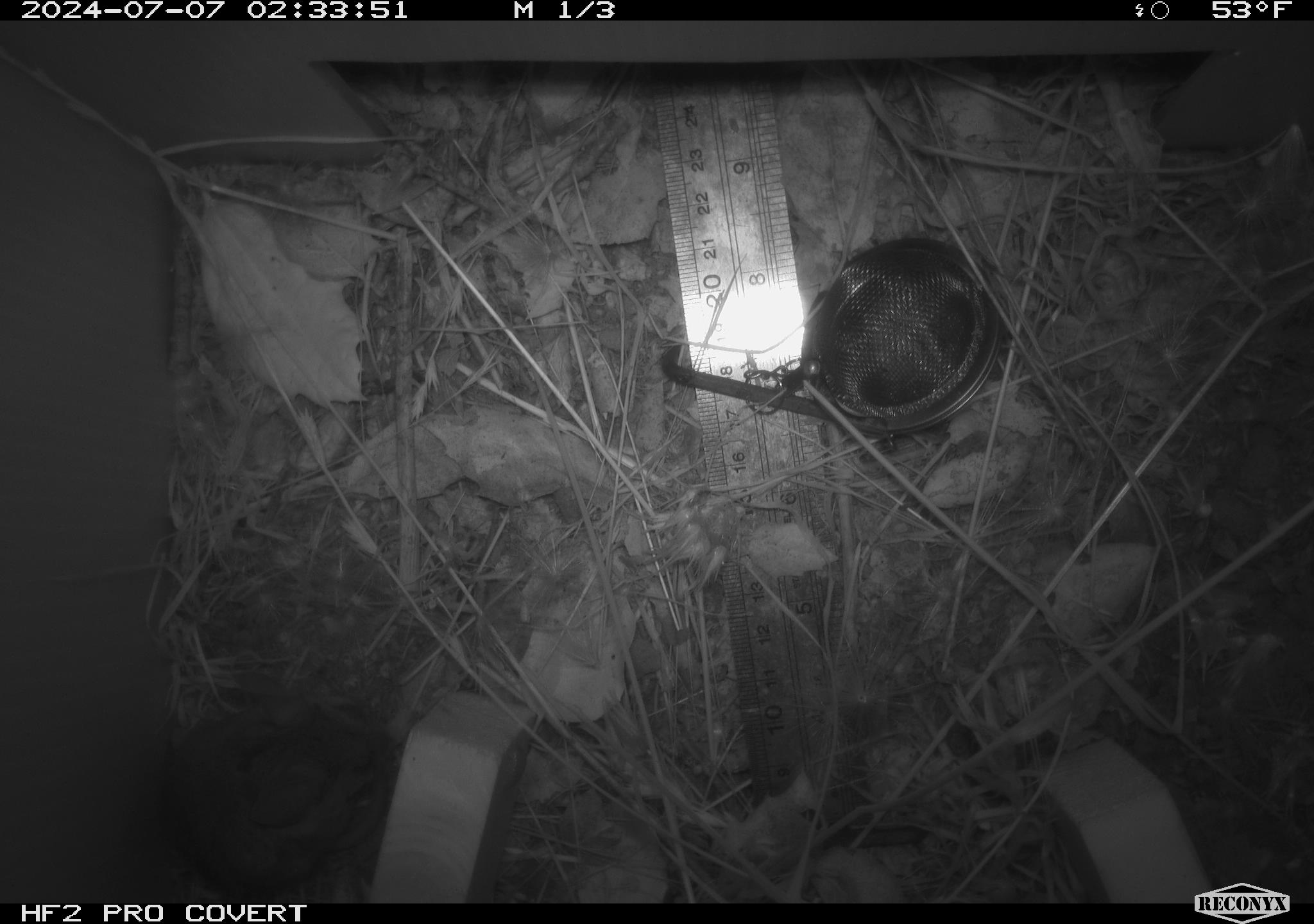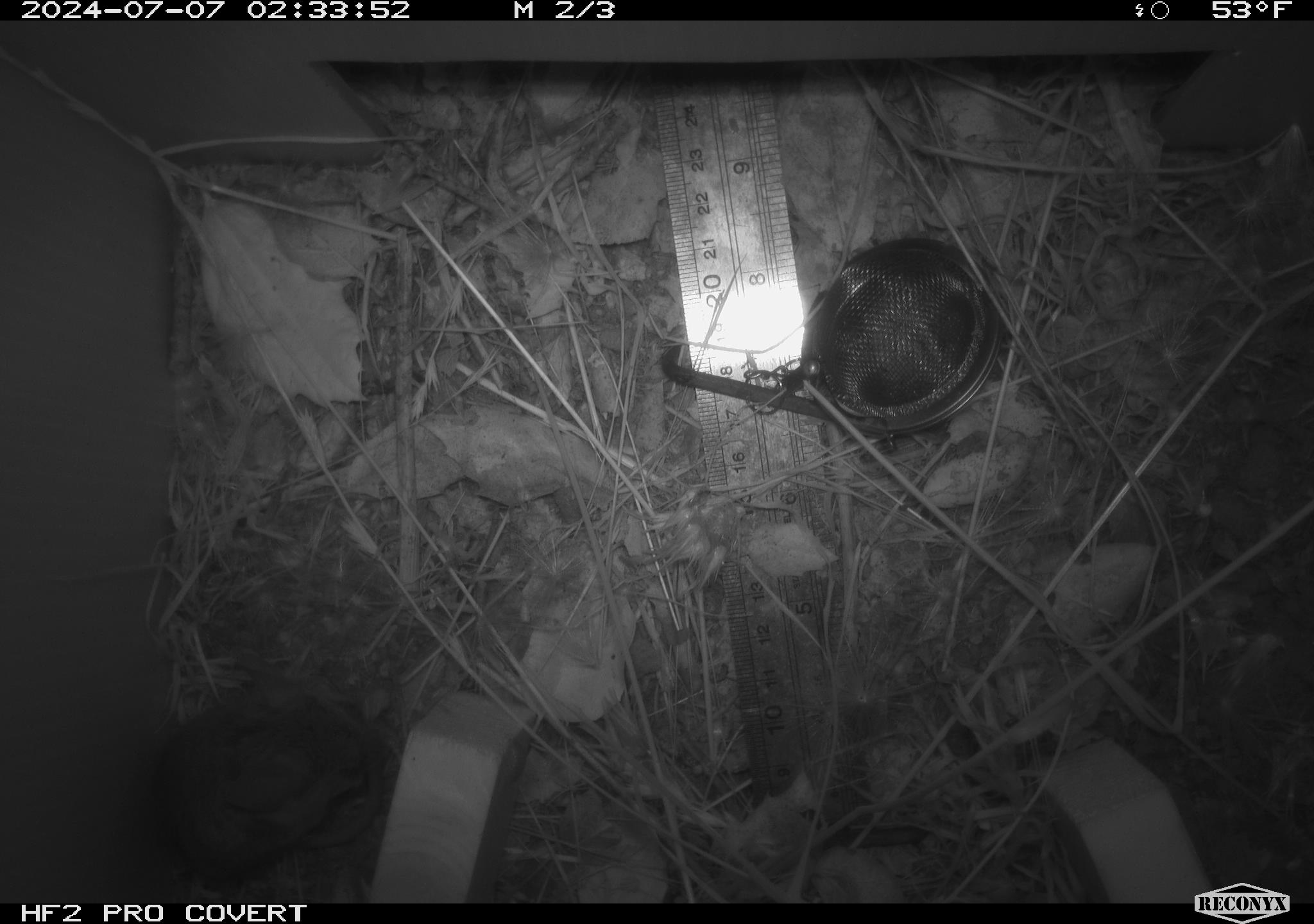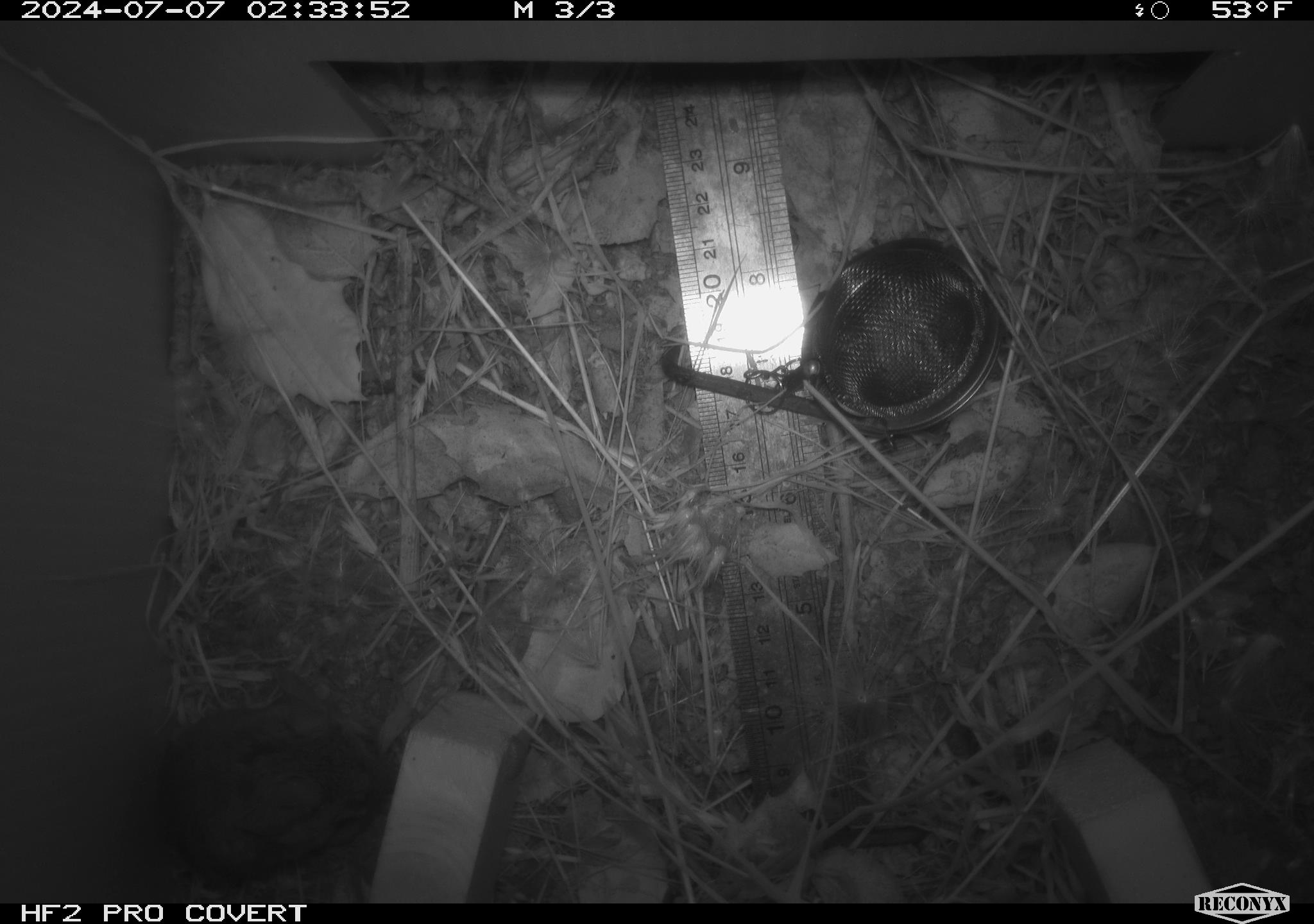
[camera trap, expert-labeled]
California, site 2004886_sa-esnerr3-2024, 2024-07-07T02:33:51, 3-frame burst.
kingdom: Animalia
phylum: Chordata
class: Mammalia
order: Rodentia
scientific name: Rodentia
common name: rodent